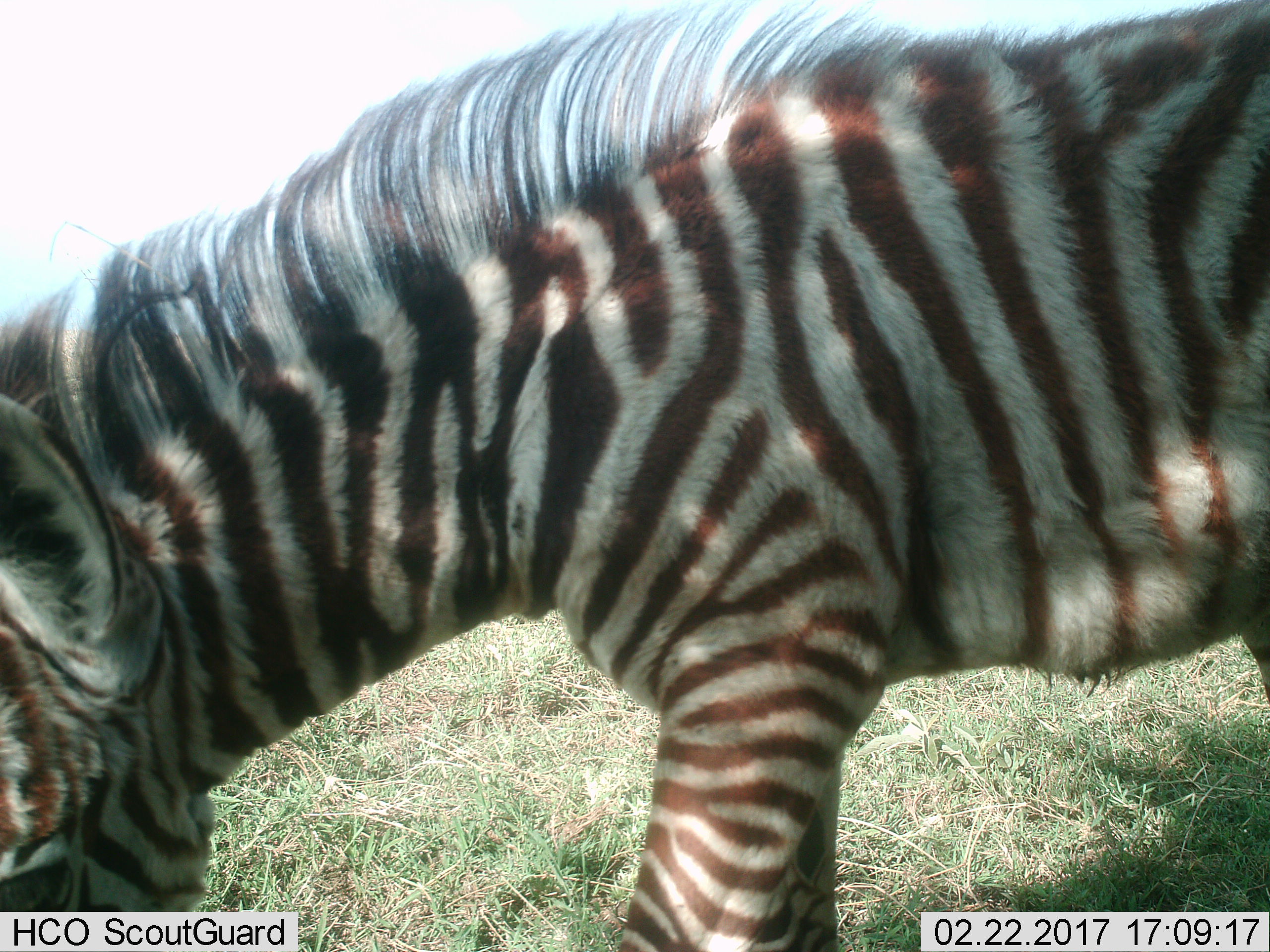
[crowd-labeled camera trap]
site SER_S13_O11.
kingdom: Animalia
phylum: Chordata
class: Mammalia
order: Perissodactyla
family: Equidae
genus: Equus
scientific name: Equus quagga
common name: plains zebra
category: zebraplains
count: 1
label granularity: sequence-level